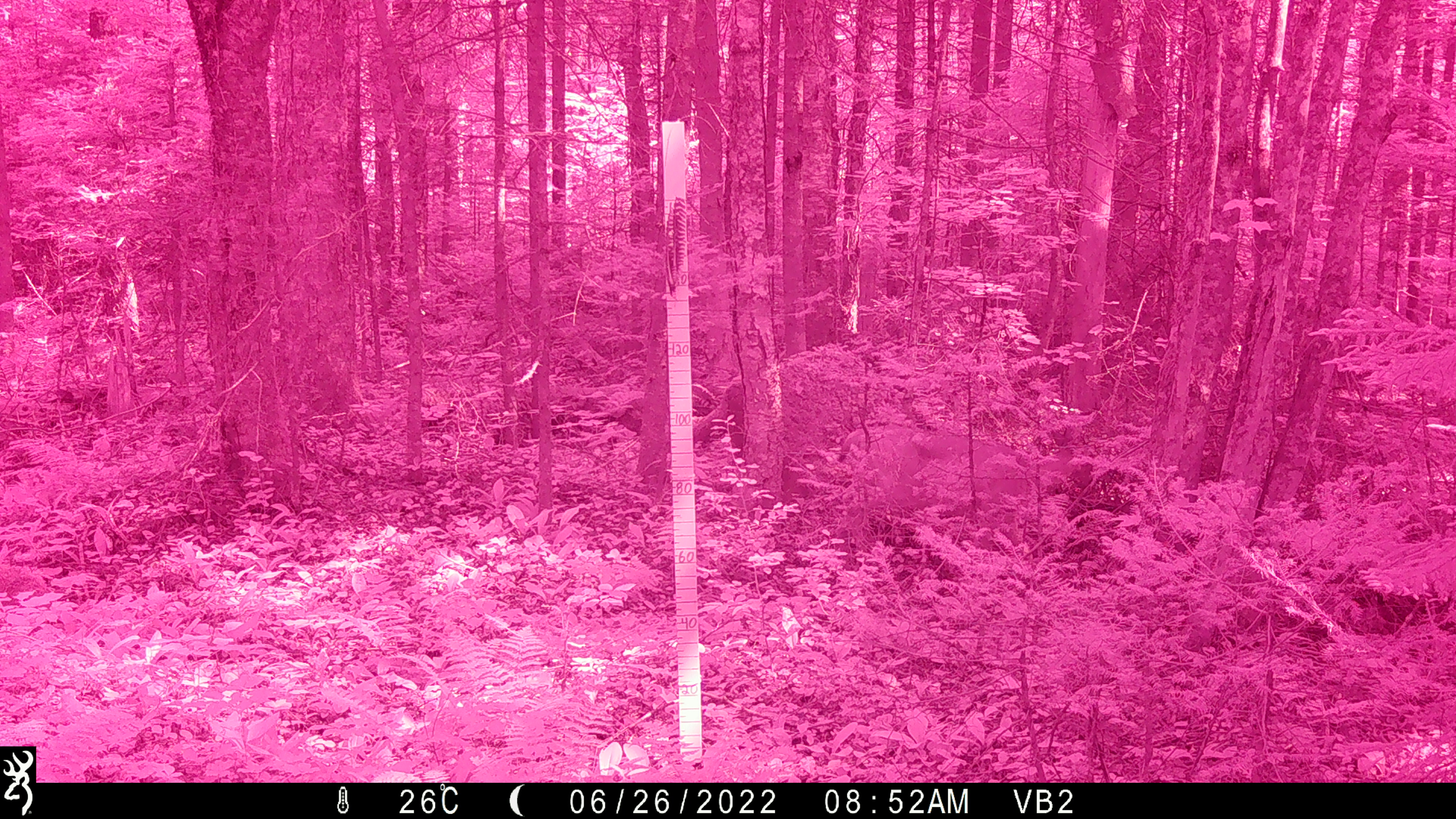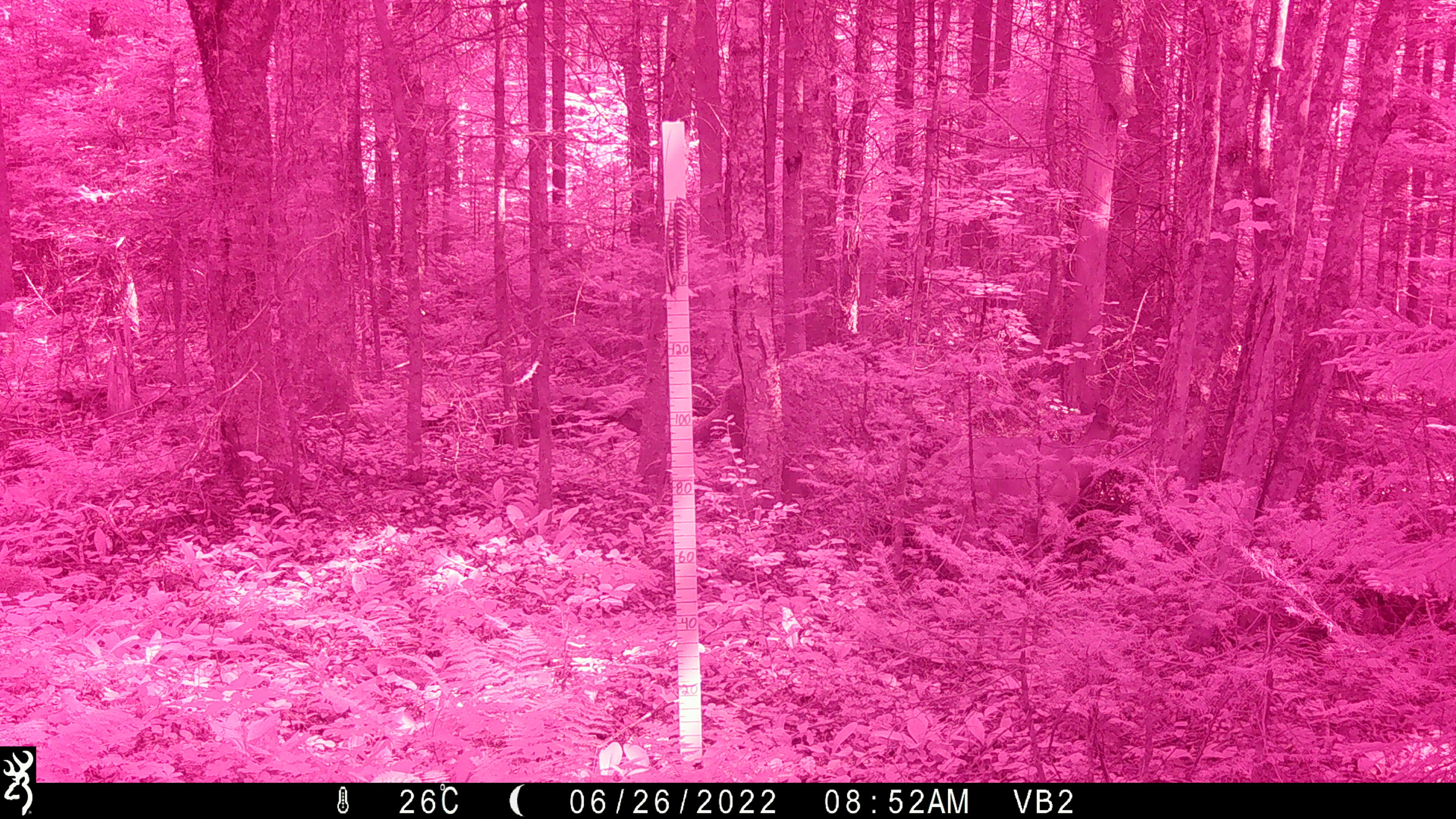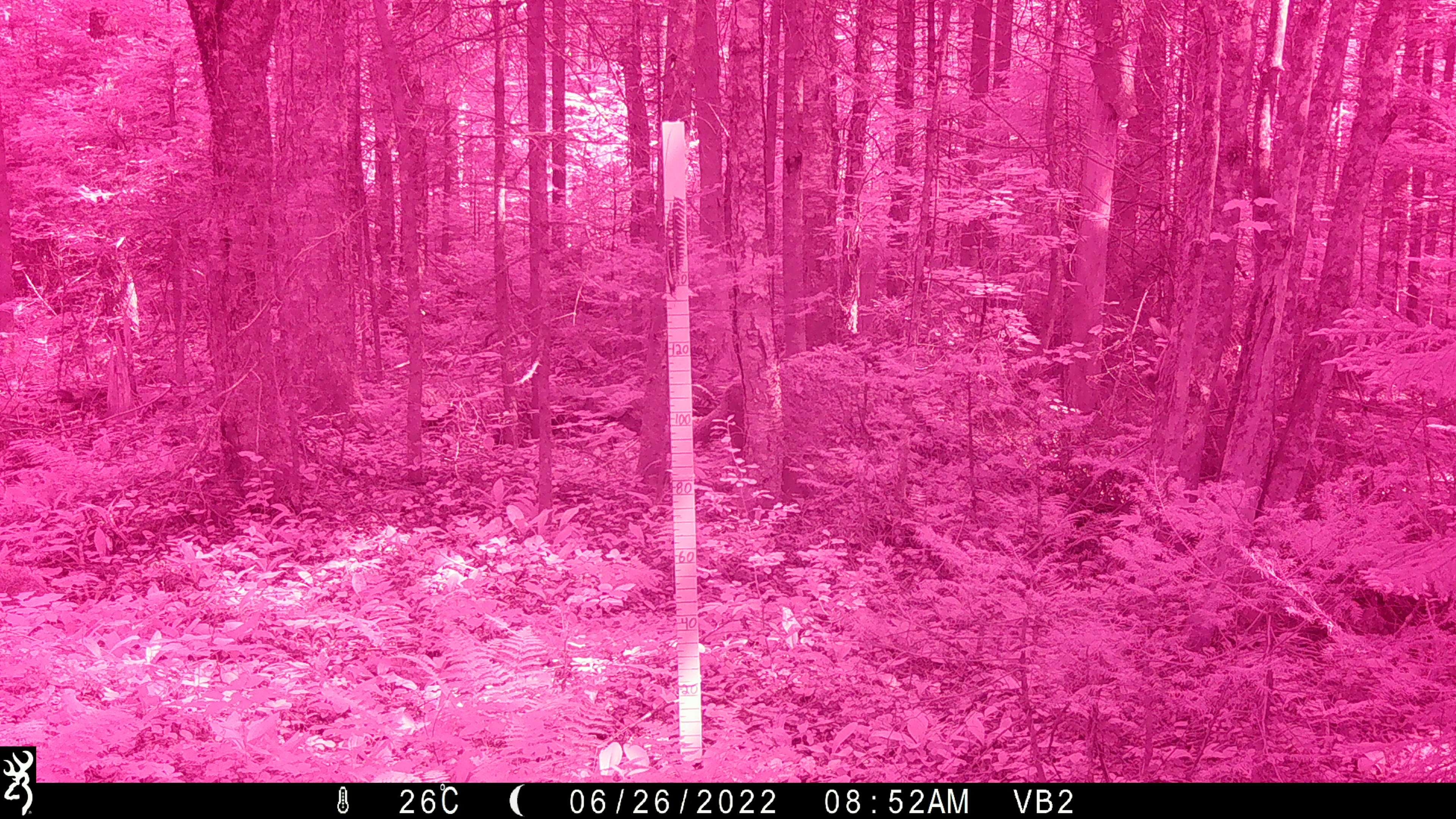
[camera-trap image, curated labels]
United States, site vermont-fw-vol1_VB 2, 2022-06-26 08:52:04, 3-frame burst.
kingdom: Animalia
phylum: Chordata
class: Mammalia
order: Artiodactyla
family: Cervidae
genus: Odocoileus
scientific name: Odocoileus virginianus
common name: white-tailed deer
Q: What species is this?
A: White-tailed deer (Odocoileus virginianus).